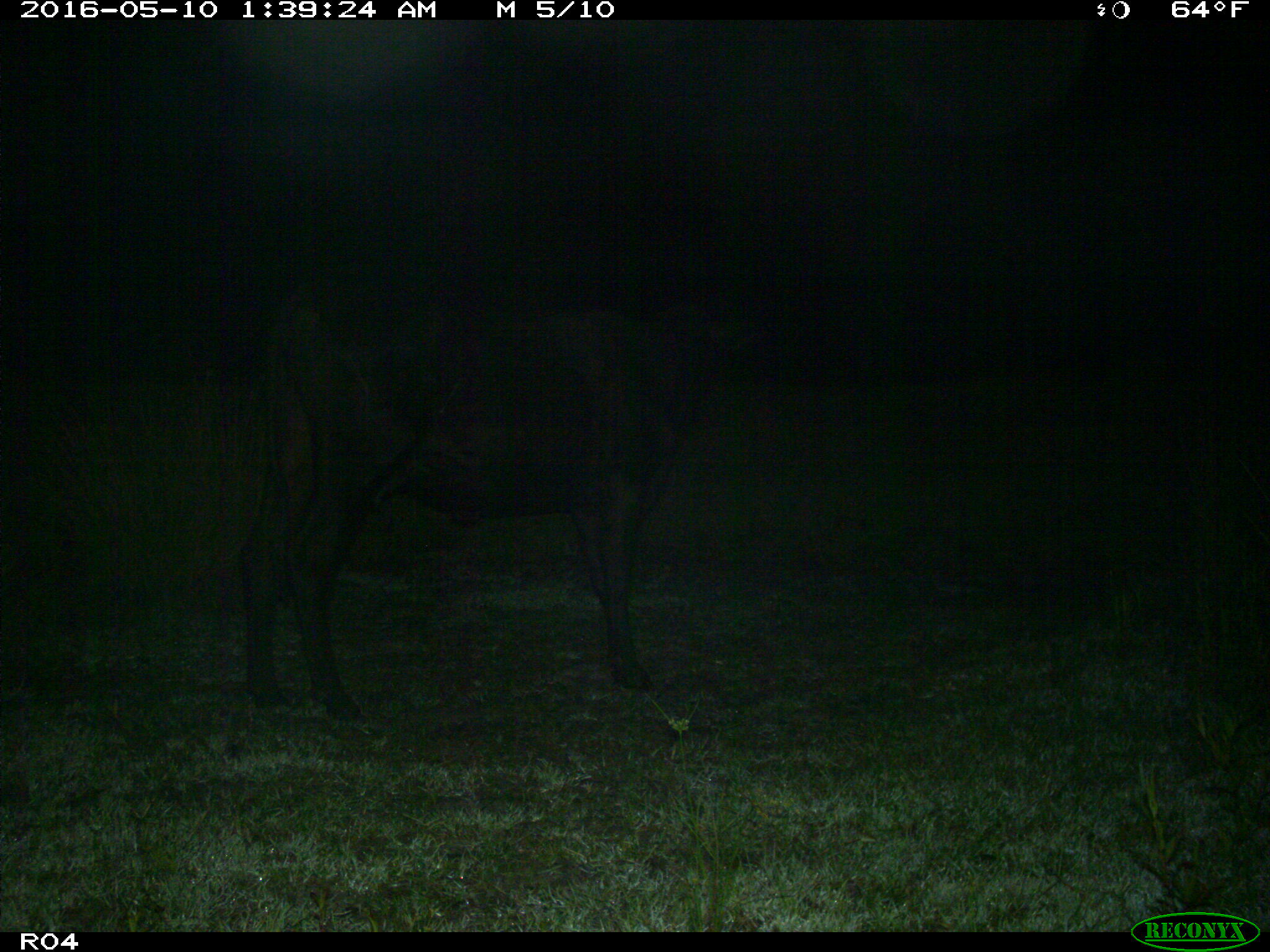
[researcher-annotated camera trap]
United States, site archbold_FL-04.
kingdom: Animalia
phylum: Chordata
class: Mammalia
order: Artiodactyla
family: Bovidae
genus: Bos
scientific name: Bos taurus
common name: domestic cow